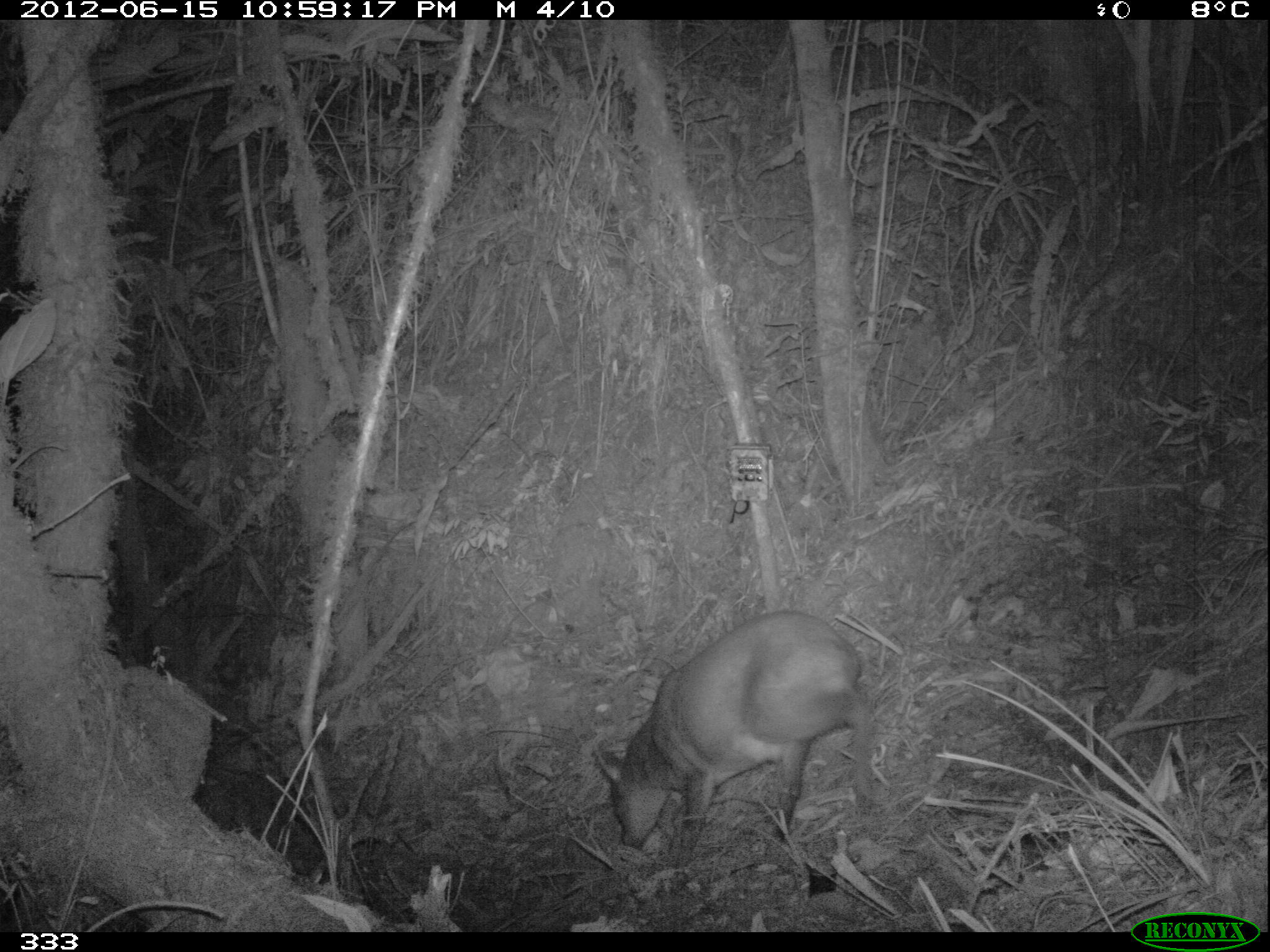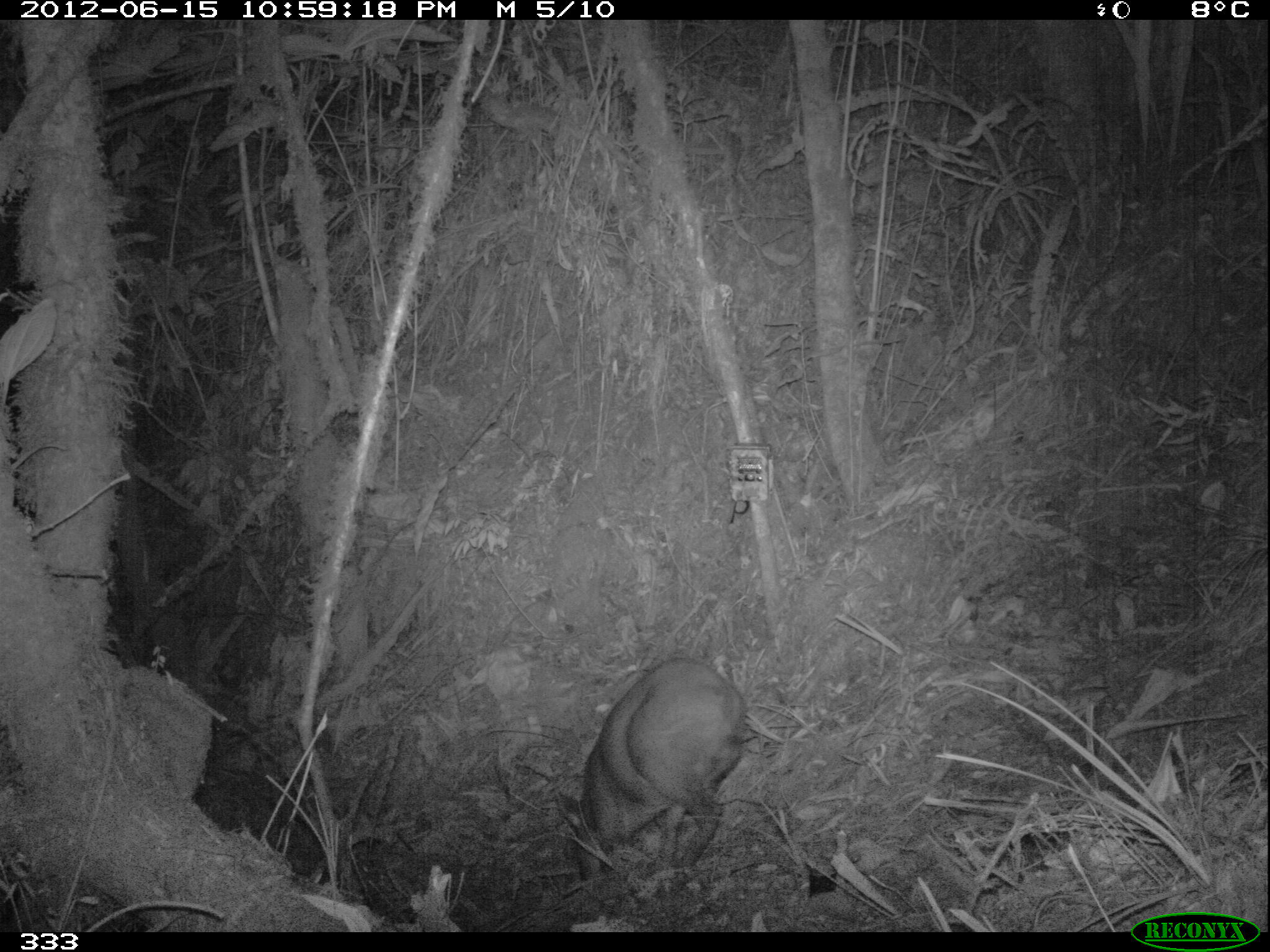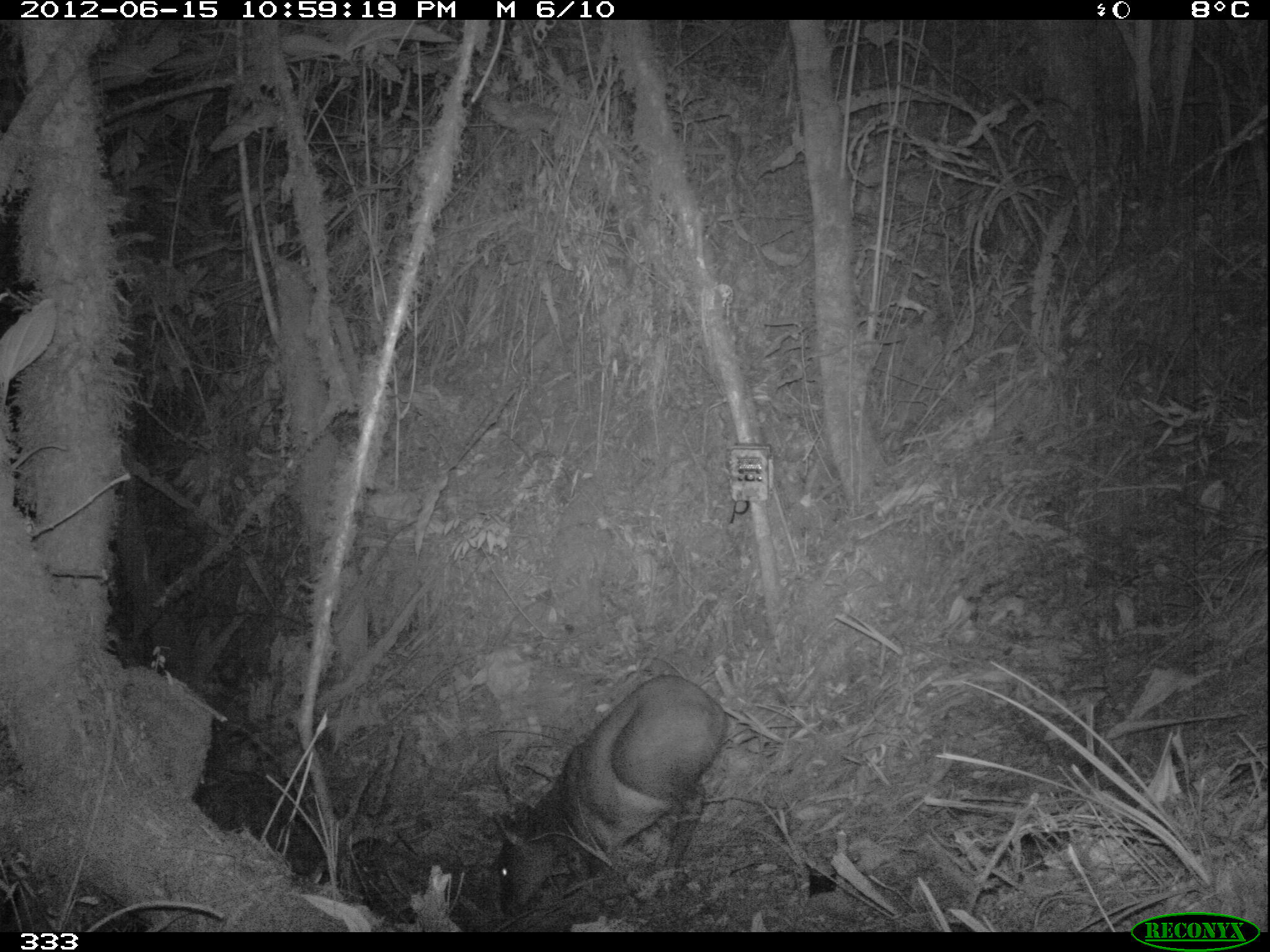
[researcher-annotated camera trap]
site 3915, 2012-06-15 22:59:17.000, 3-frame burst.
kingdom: Animalia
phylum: Chordata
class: Mammalia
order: Artiodactyla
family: Cervidae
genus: Mazama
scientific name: Mazama chunyi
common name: dwarf brocket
Mazama chunyi (dwarf brocket).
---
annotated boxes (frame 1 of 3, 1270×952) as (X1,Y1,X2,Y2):
mazama chunyi: (598,609,873,866)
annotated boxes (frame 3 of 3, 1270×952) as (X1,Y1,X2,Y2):
mazama chunyi: (493,674,725,919)